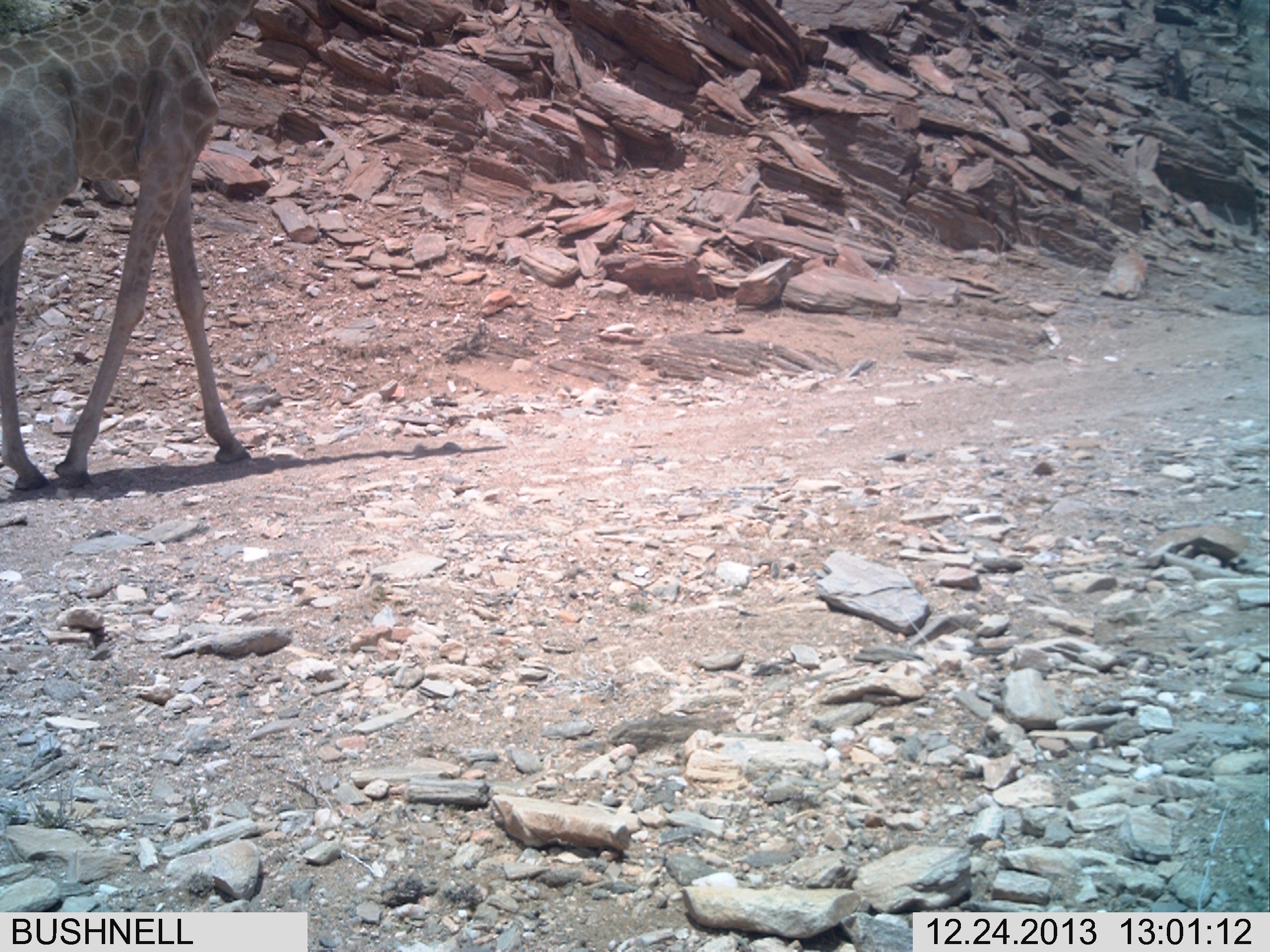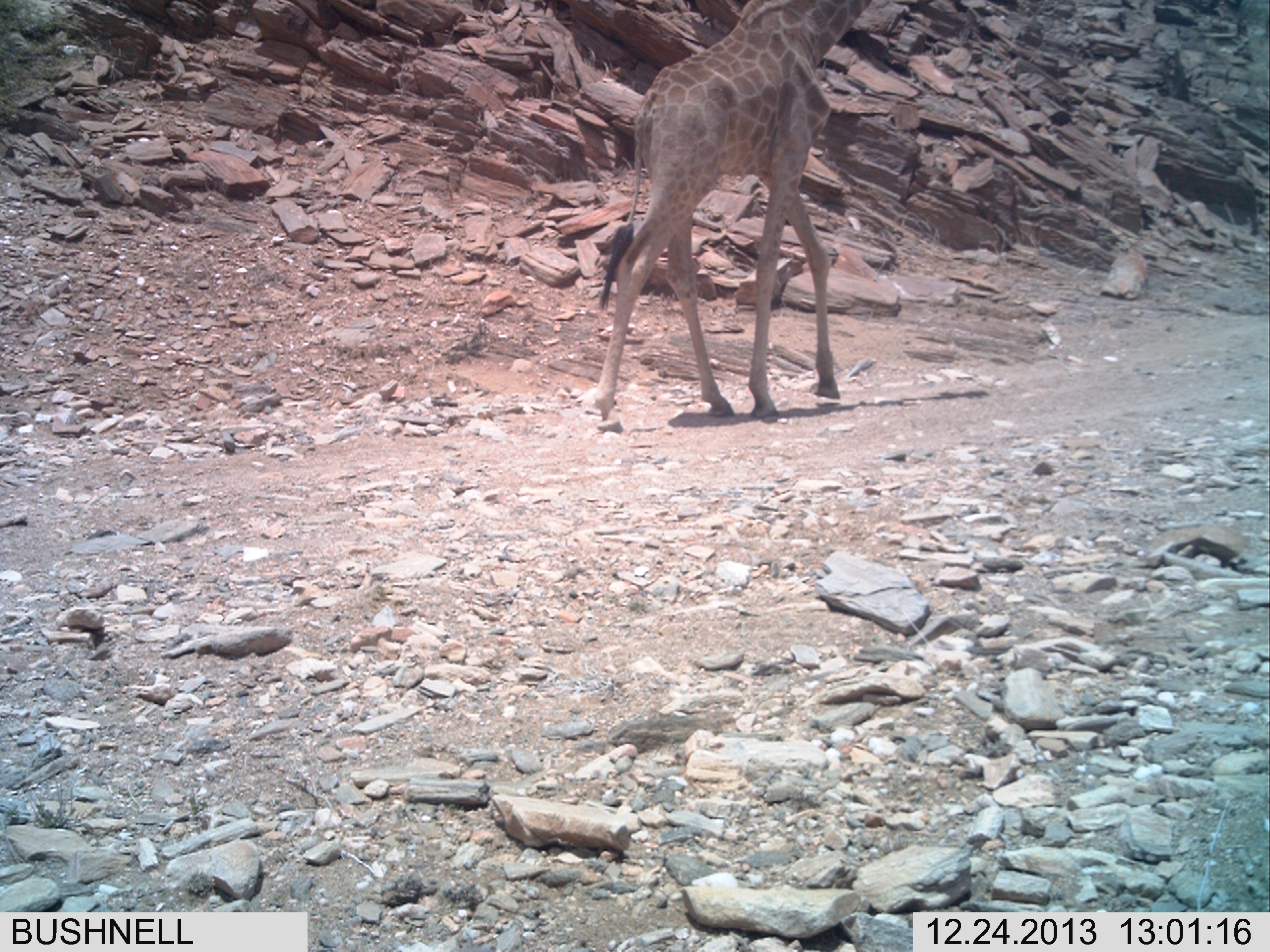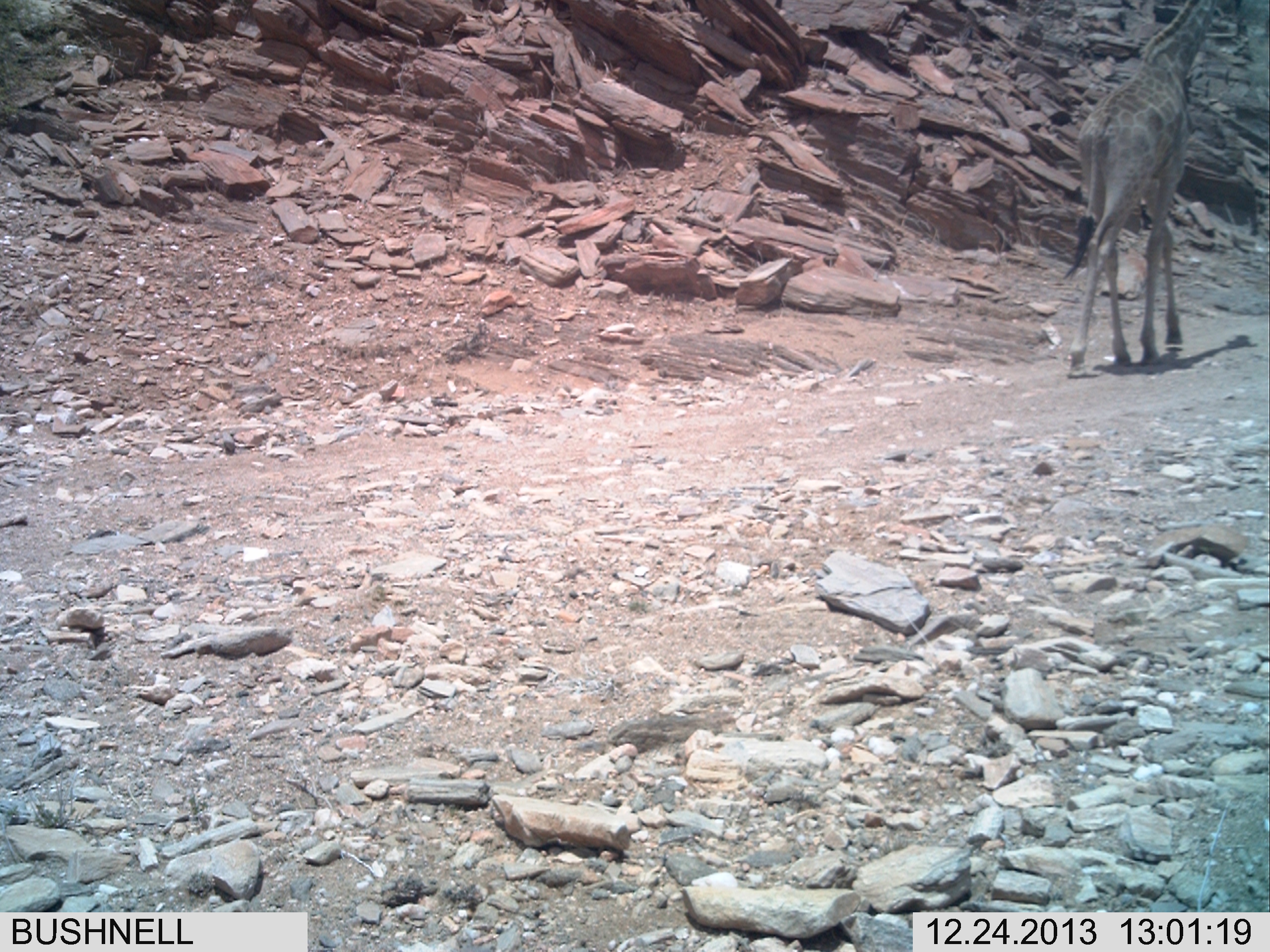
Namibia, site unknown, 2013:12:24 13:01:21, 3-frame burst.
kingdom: Animalia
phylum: Chordata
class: Mammalia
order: Artiodactyla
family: Giraffidae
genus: Giraffa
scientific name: Giraffa camelopardalis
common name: giraffe